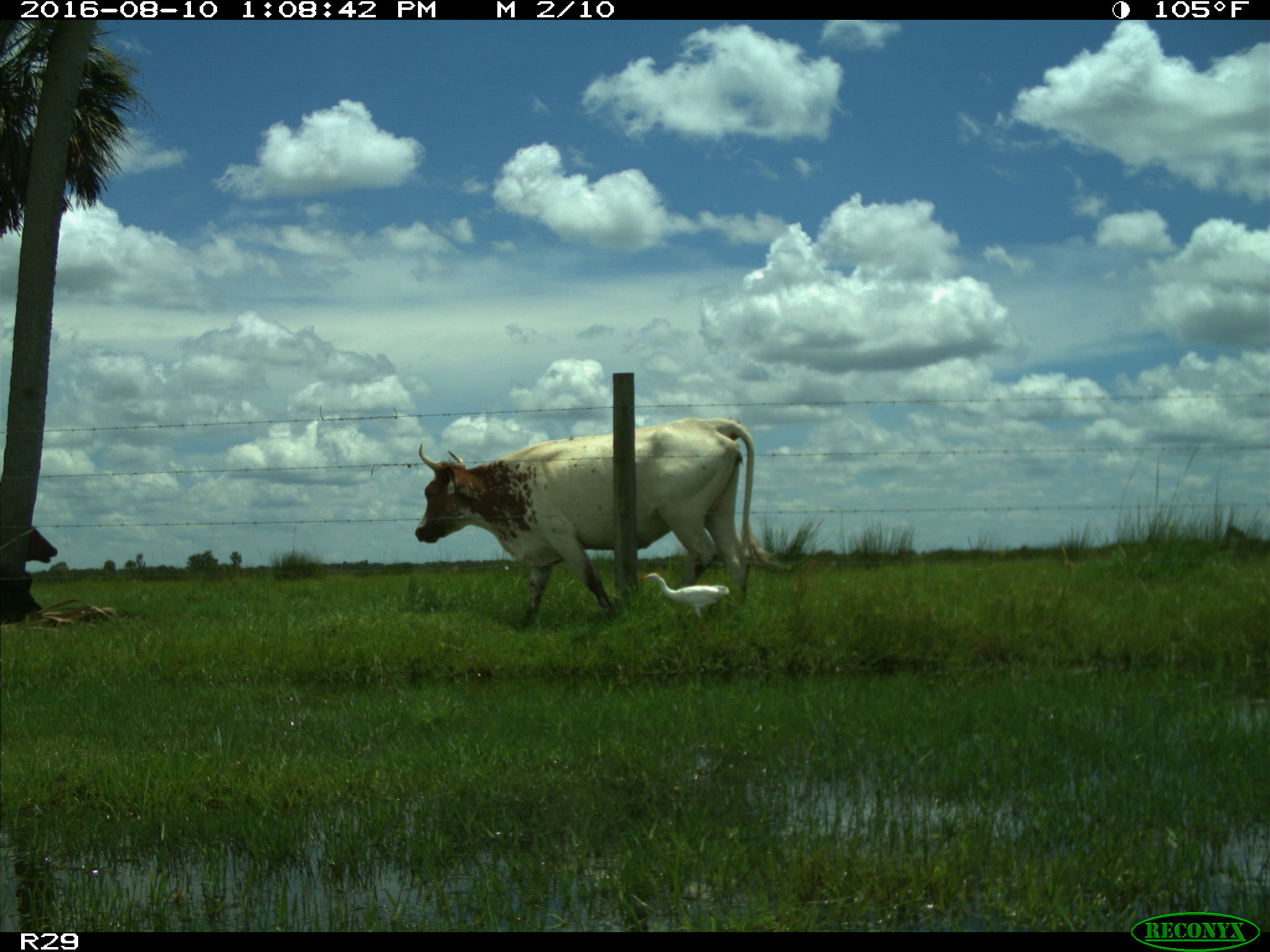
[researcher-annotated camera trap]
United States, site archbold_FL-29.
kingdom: Animalia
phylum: Chordata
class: Mammalia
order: Artiodactyla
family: Bovidae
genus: Bos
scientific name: Bos taurus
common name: domestic cow